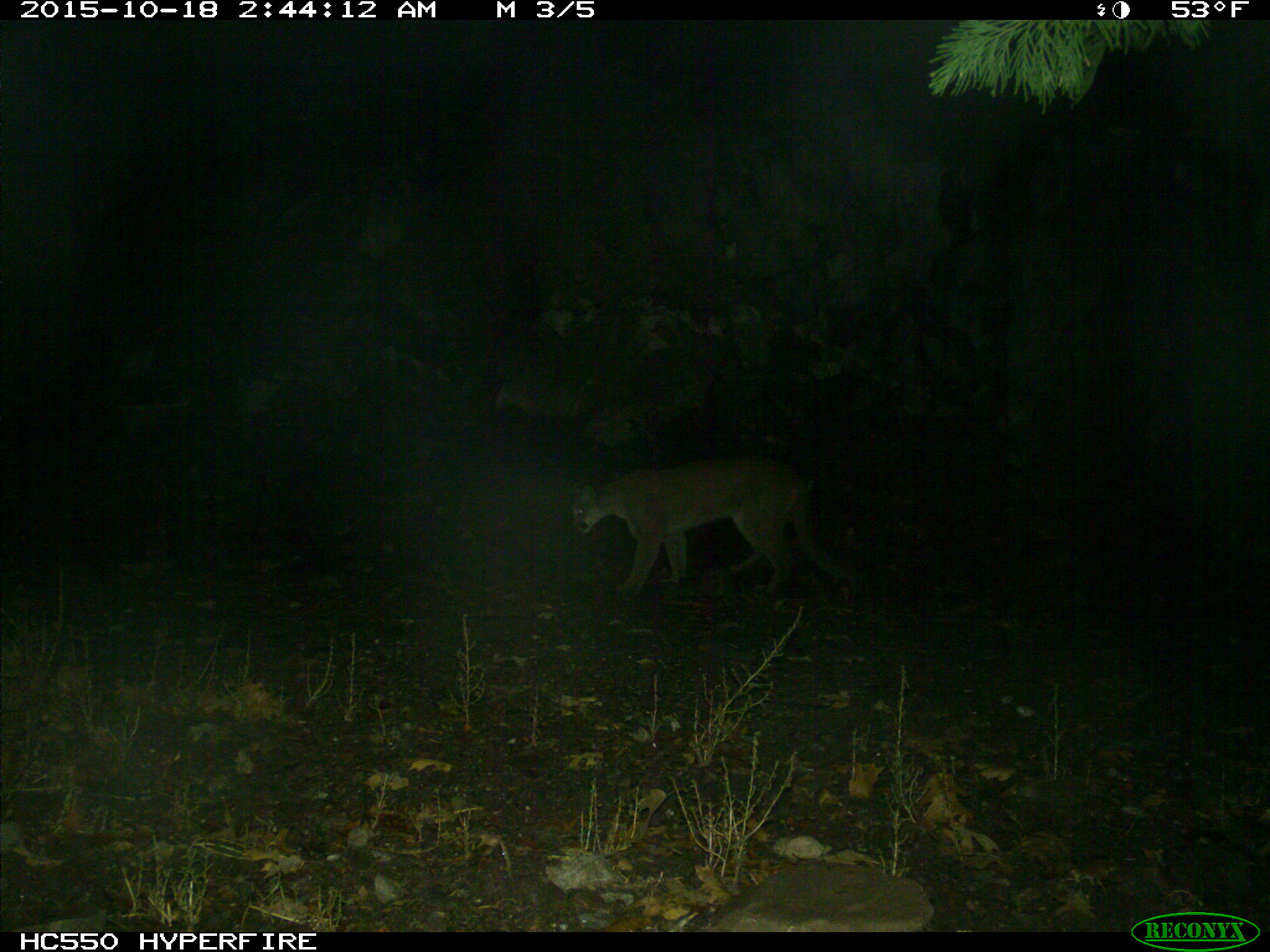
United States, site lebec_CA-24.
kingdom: Animalia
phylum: Chordata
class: Mammalia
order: Carnivora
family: Felidae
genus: Puma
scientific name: Puma concolor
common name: mountain lion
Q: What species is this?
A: Puma concolor (mountain lion).